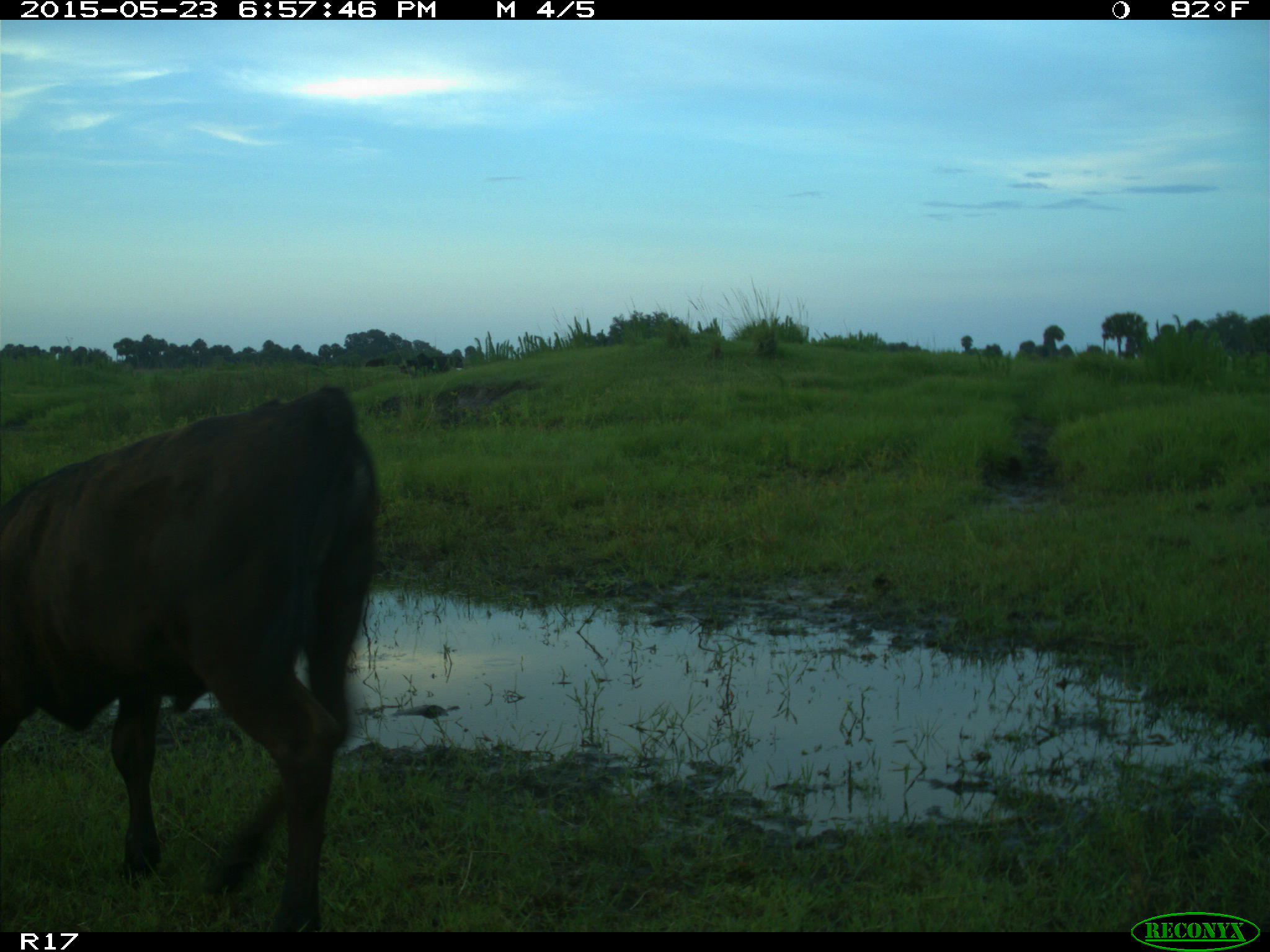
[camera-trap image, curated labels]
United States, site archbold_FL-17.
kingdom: Animalia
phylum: Chordata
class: Mammalia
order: Artiodactyla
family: Bovidae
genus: Bos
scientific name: Bos taurus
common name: domestic cow